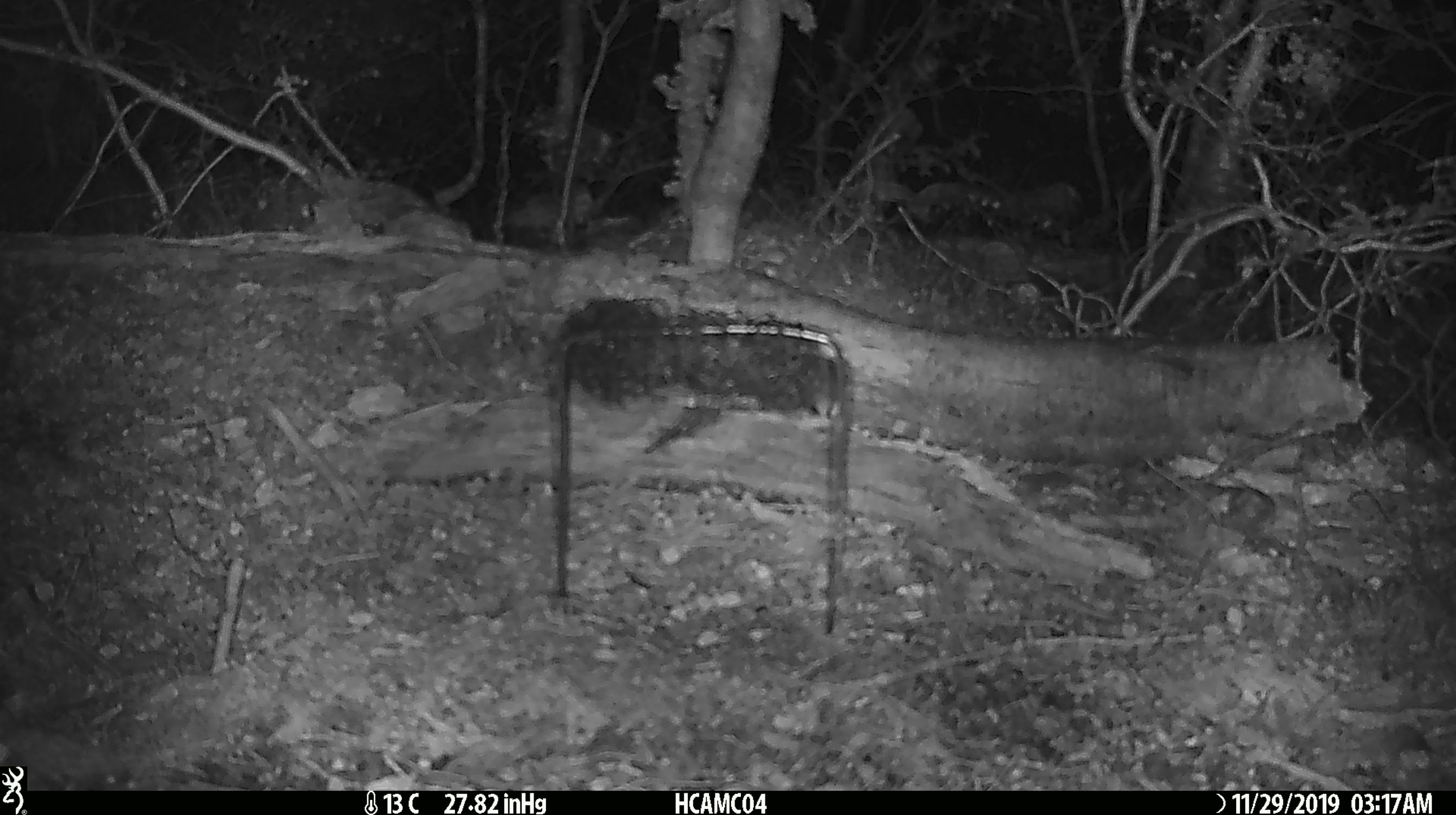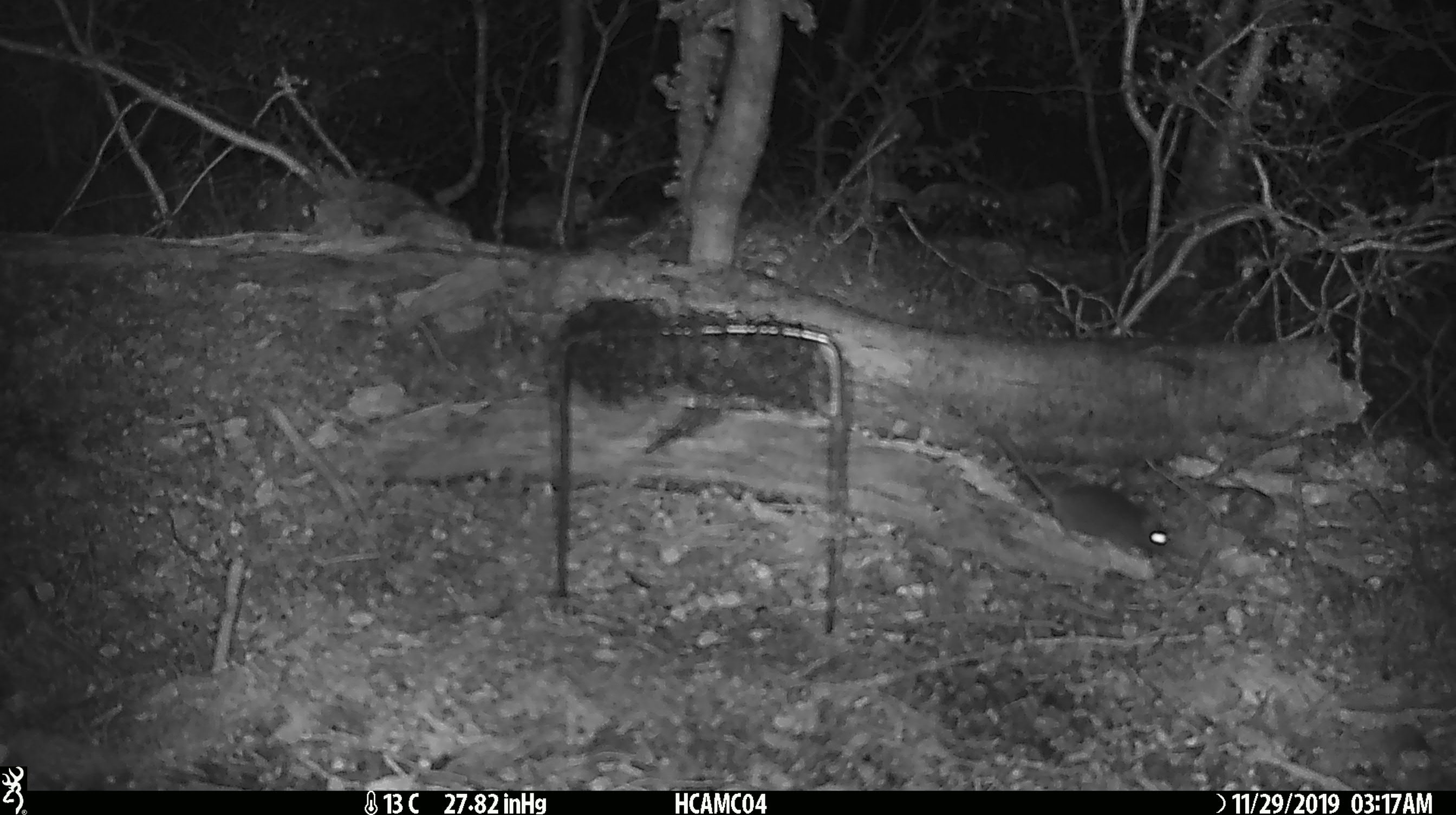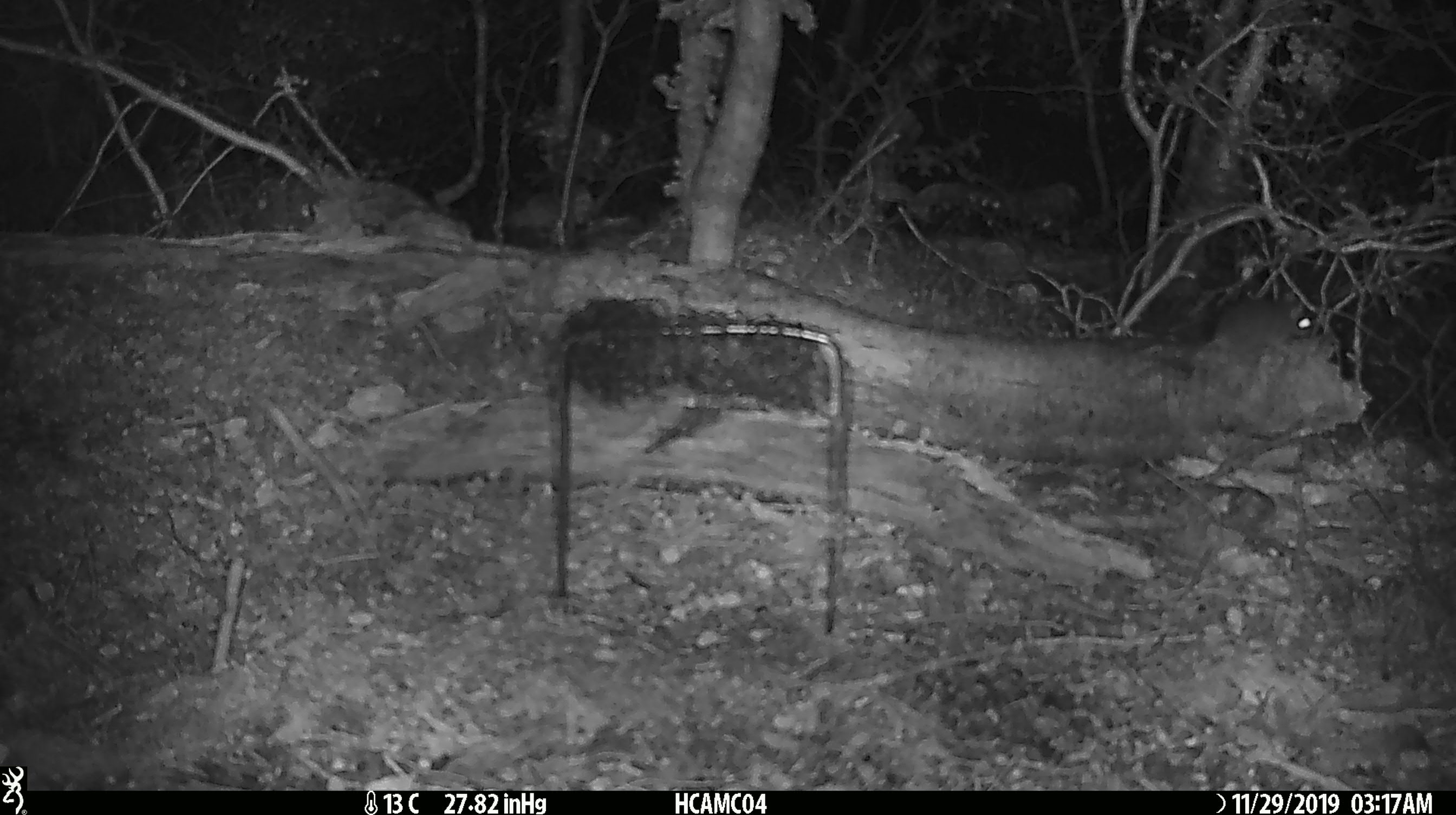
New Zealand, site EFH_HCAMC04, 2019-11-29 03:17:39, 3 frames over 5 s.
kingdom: Animalia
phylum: Chordata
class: Mammalia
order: Rodentia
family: Muridae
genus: Mus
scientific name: Mus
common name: mouse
Mouse (Mus).